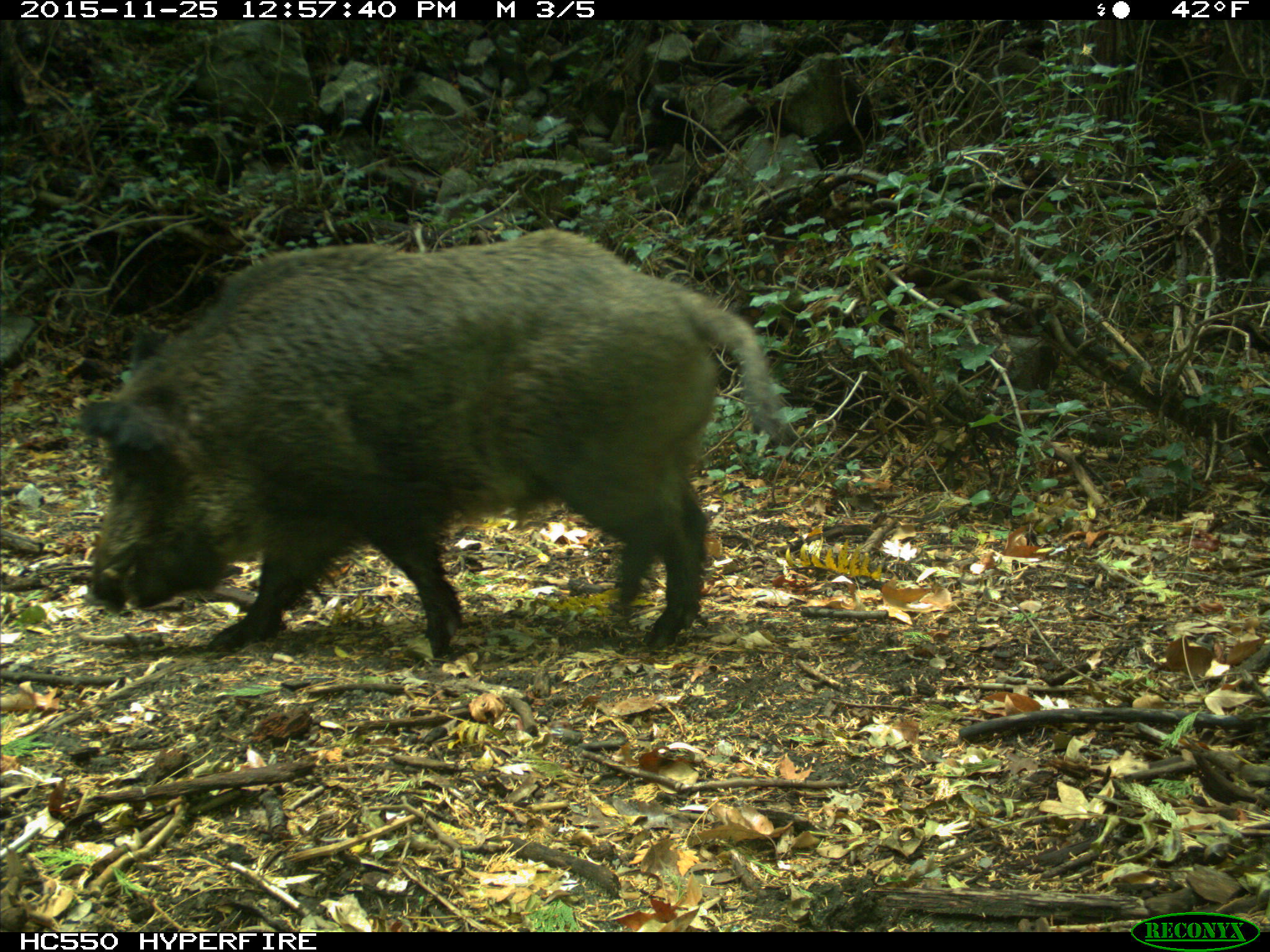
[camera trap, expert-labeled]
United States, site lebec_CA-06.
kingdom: Animalia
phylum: Chordata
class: Mammalia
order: Artiodactyla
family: Suidae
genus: Sus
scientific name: Sus scrofa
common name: wild boar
Sus scrofa (wild boar).